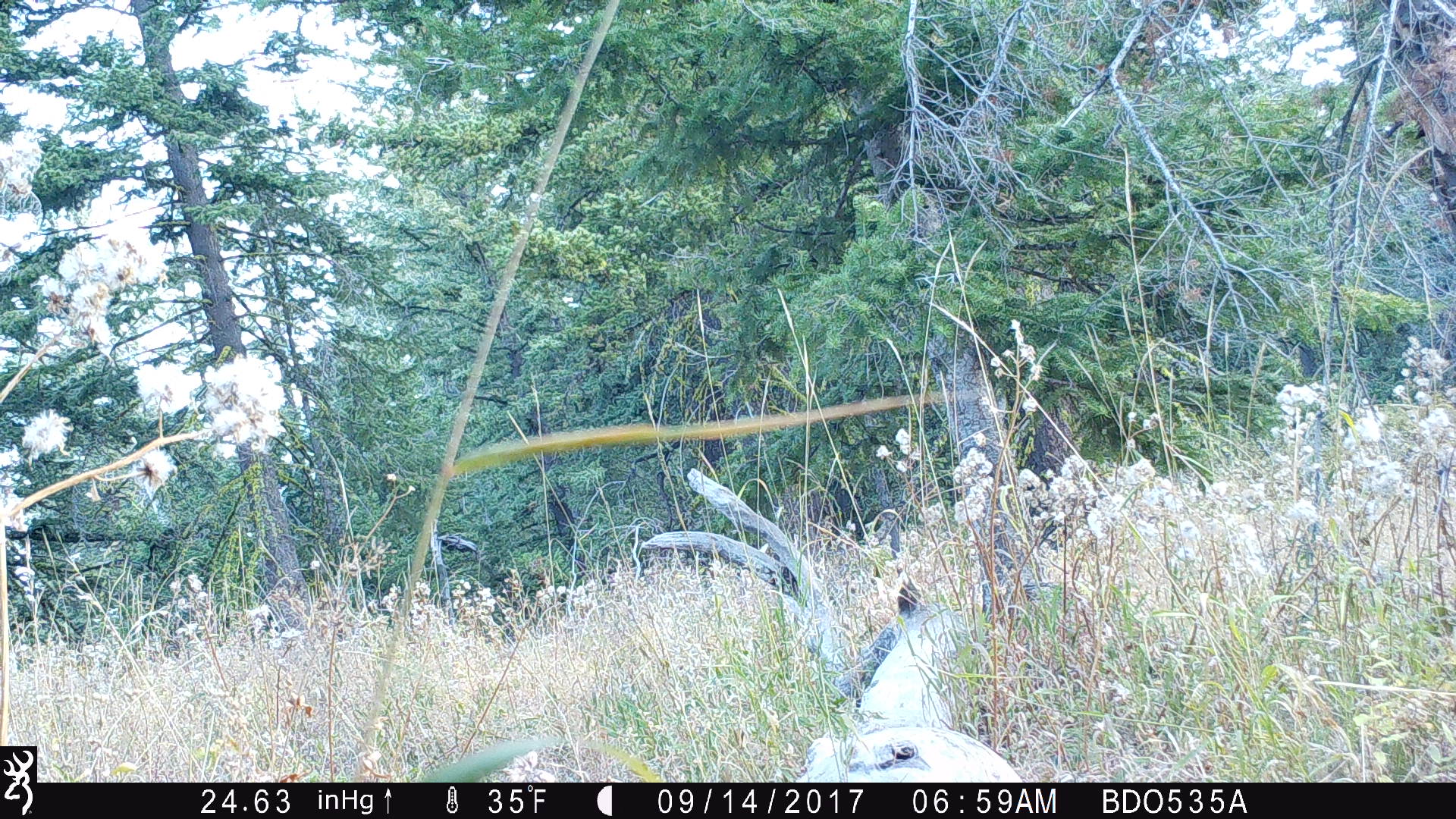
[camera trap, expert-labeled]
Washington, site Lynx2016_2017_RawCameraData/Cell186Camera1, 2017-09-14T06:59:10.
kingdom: Animalia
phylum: Chordata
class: Mammalia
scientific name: Mammalia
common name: small mammal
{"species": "small mammal (Mammalia)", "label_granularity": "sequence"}